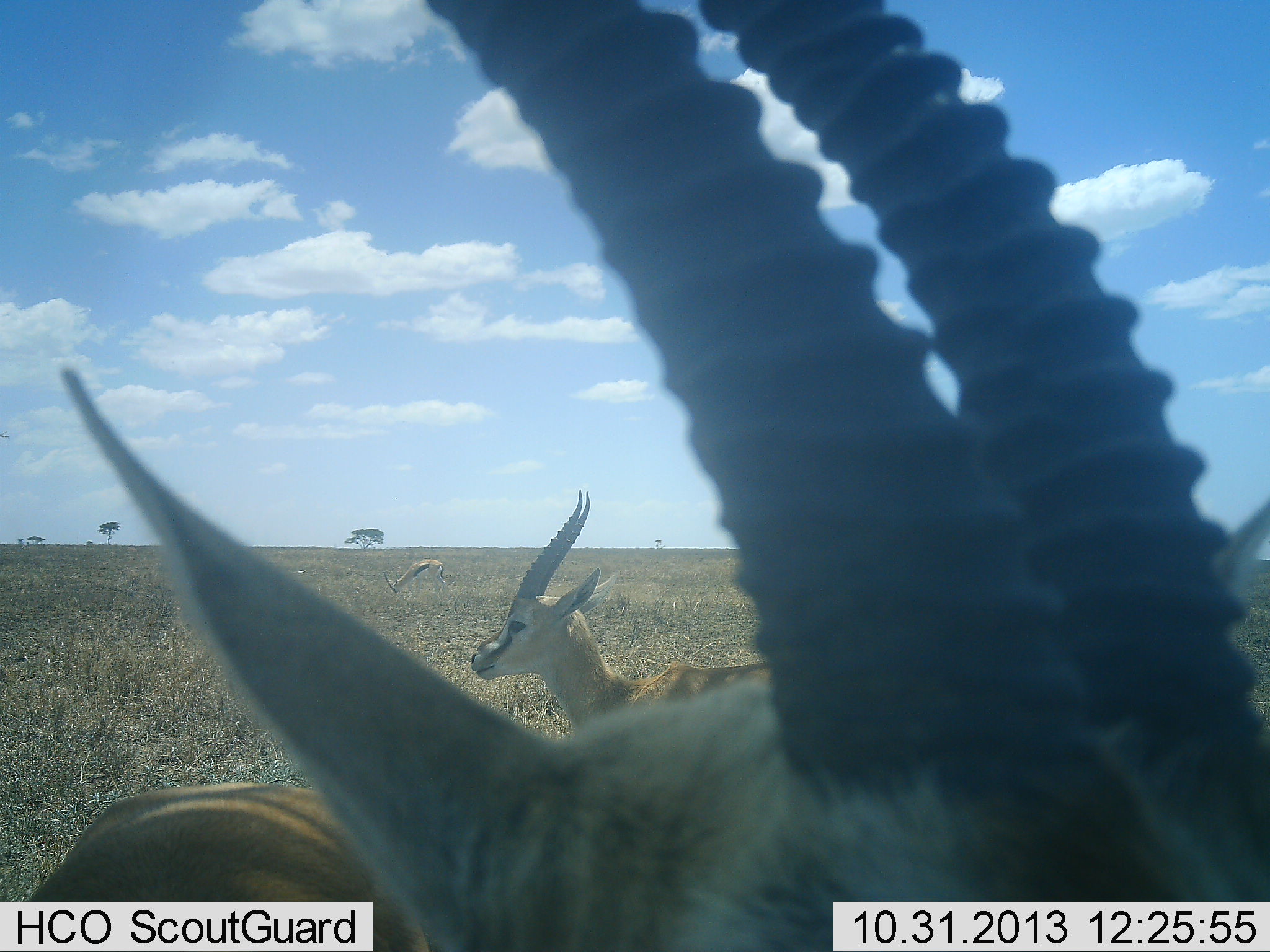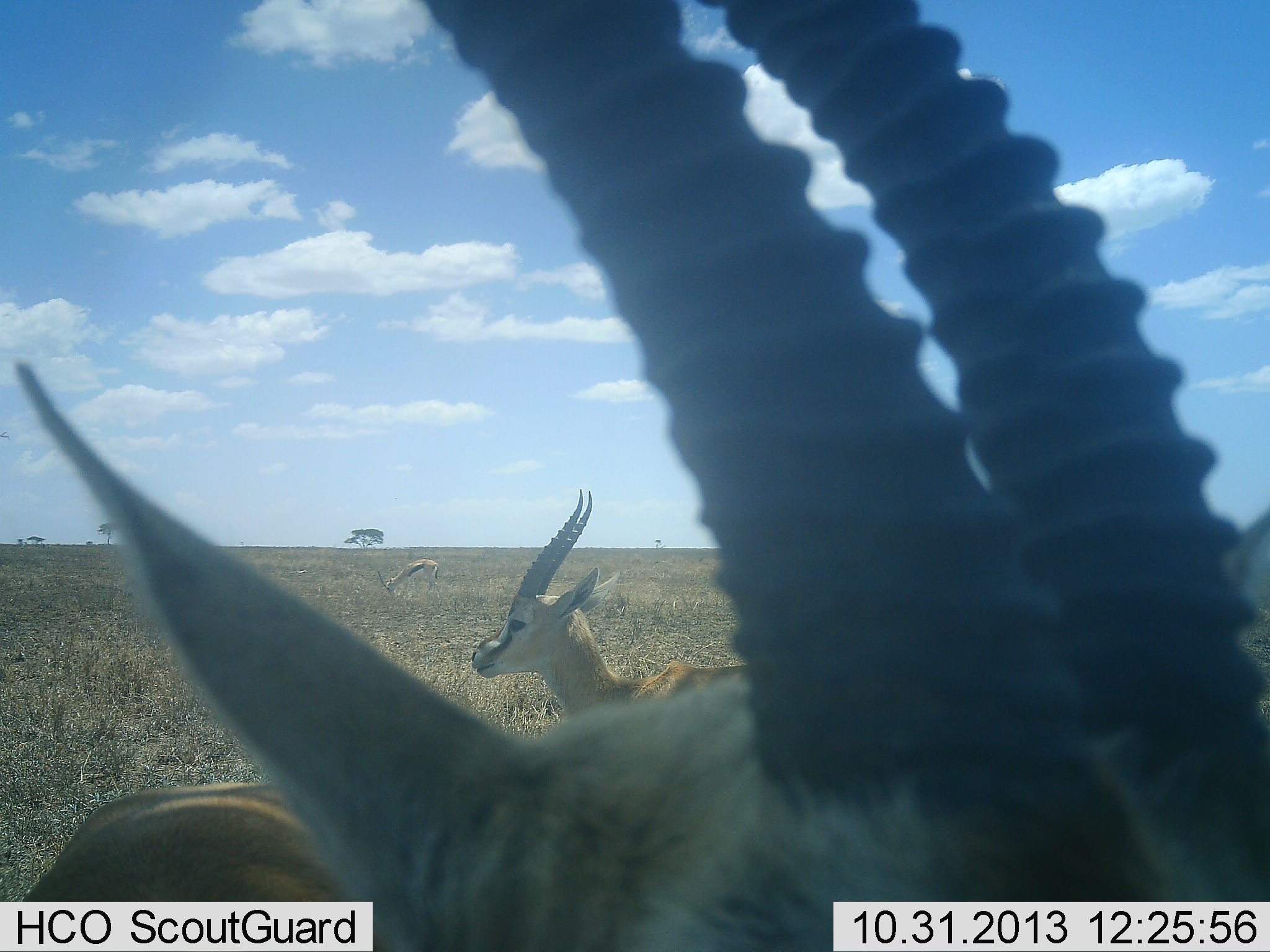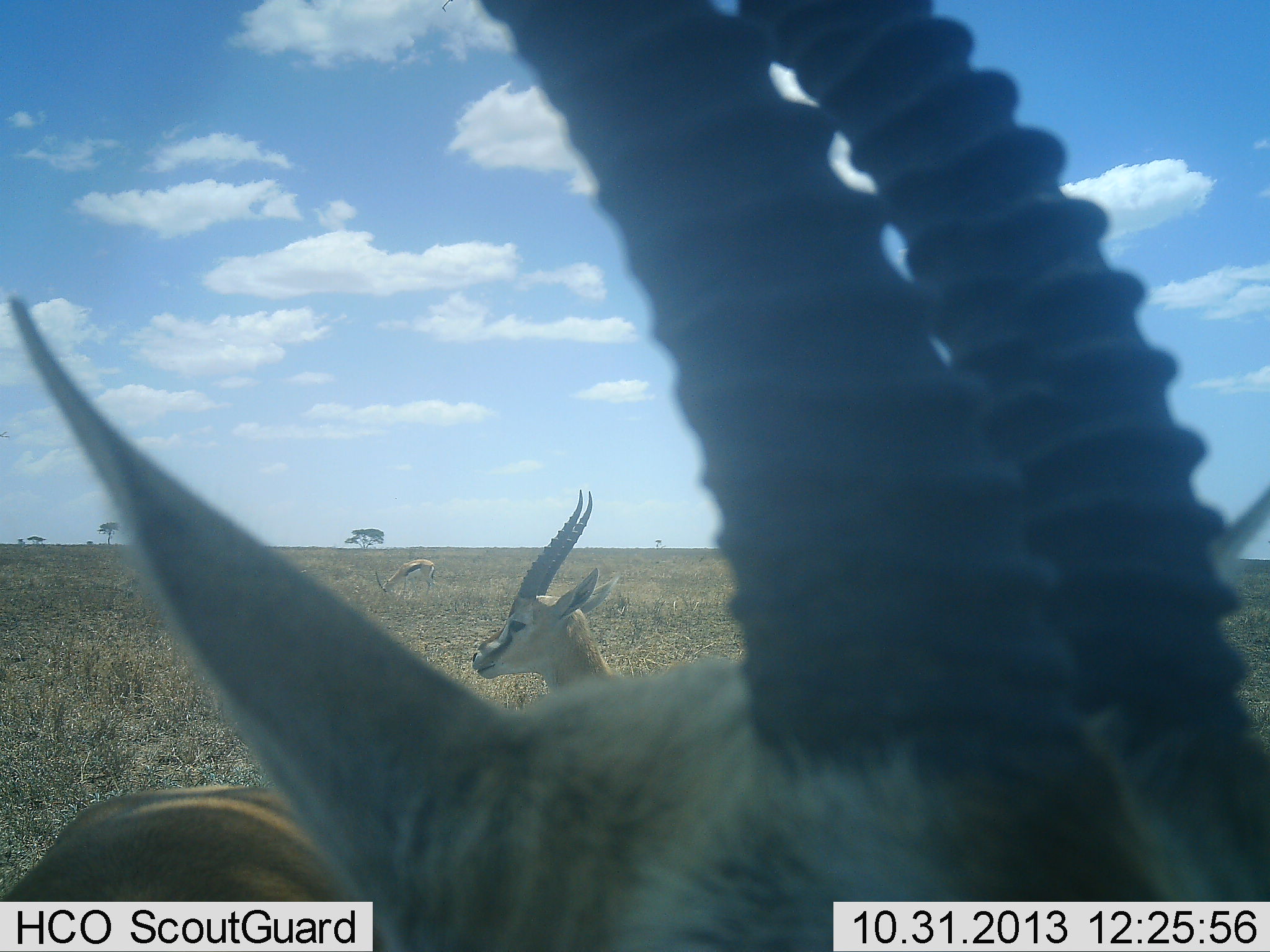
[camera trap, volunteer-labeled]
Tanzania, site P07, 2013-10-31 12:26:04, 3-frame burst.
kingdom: Animalia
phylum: Chordata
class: Mammalia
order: Artiodactyla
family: Bovidae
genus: Eudorcas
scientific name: Eudorcas thomsonii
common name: thomson's gazelle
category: gazellethomsons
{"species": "gazellethomsons (thomson's gazelle) (Eudorcas thomsonii)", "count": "3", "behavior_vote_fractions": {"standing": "90%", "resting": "0%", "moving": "10%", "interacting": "10%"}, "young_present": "0%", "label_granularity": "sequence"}